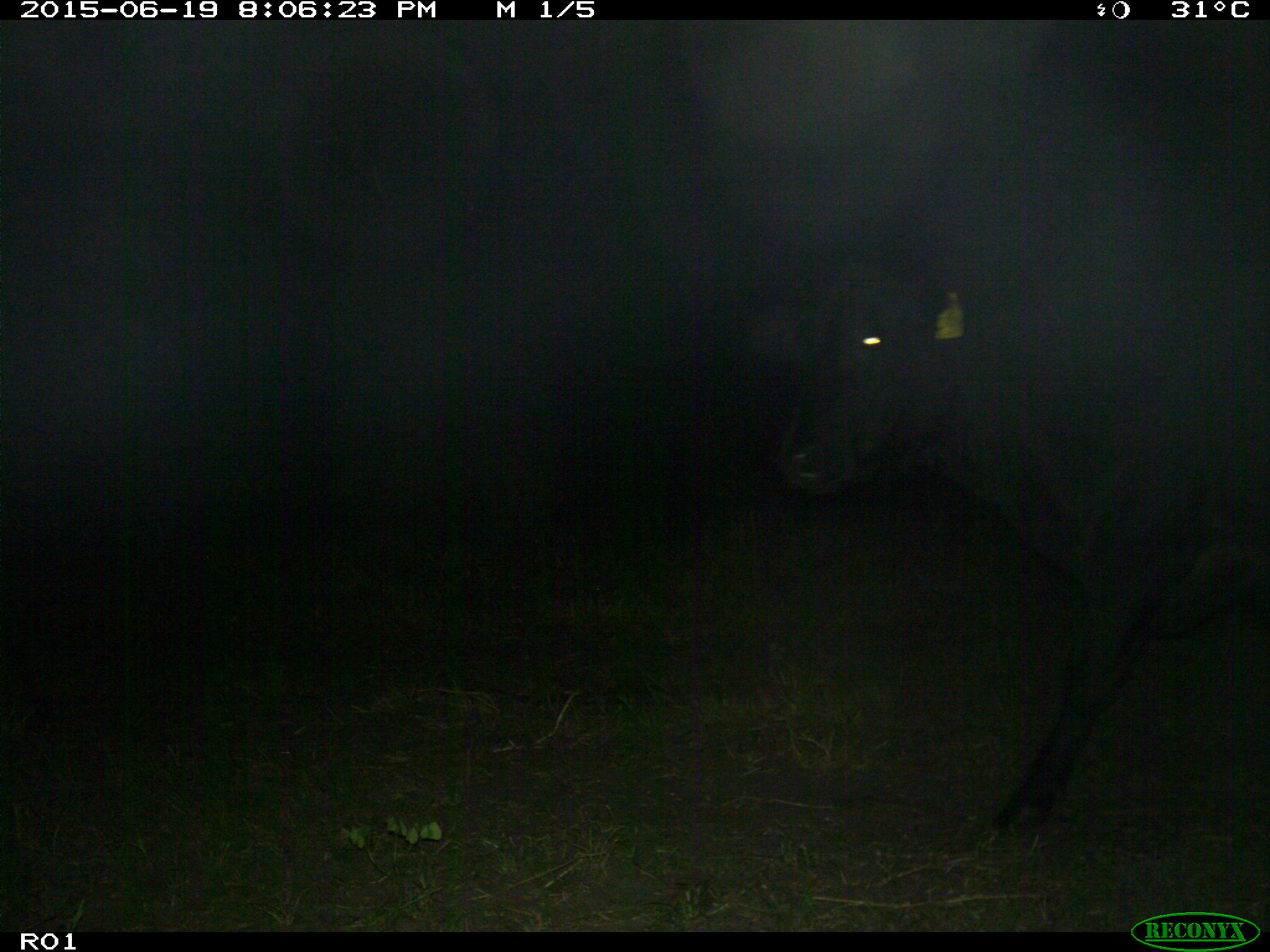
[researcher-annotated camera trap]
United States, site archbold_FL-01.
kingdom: Animalia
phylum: Chordata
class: Mammalia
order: Artiodactyla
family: Bovidae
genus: Bos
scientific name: Bos taurus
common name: domestic cow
Bos taurus (domestic cow).